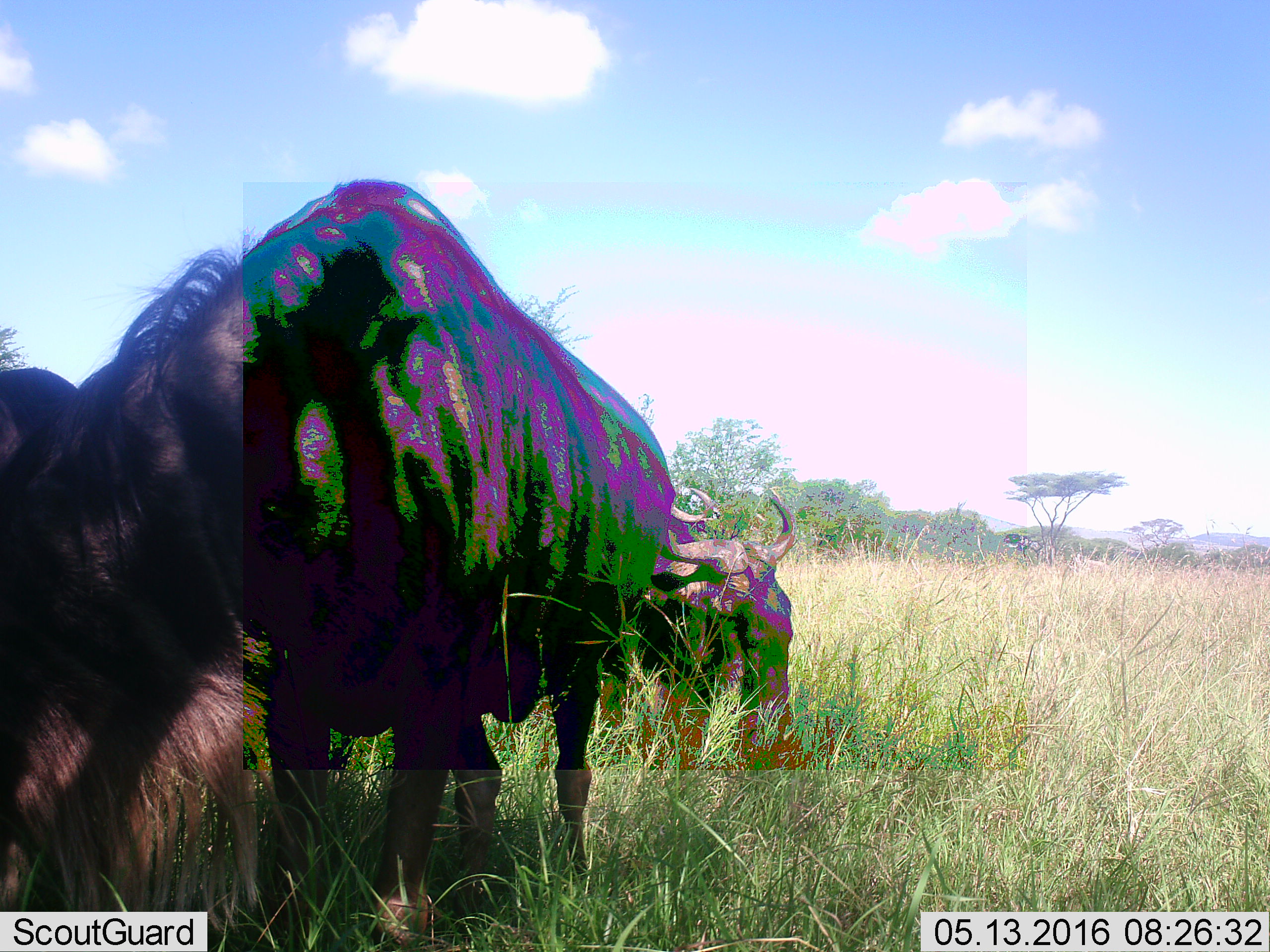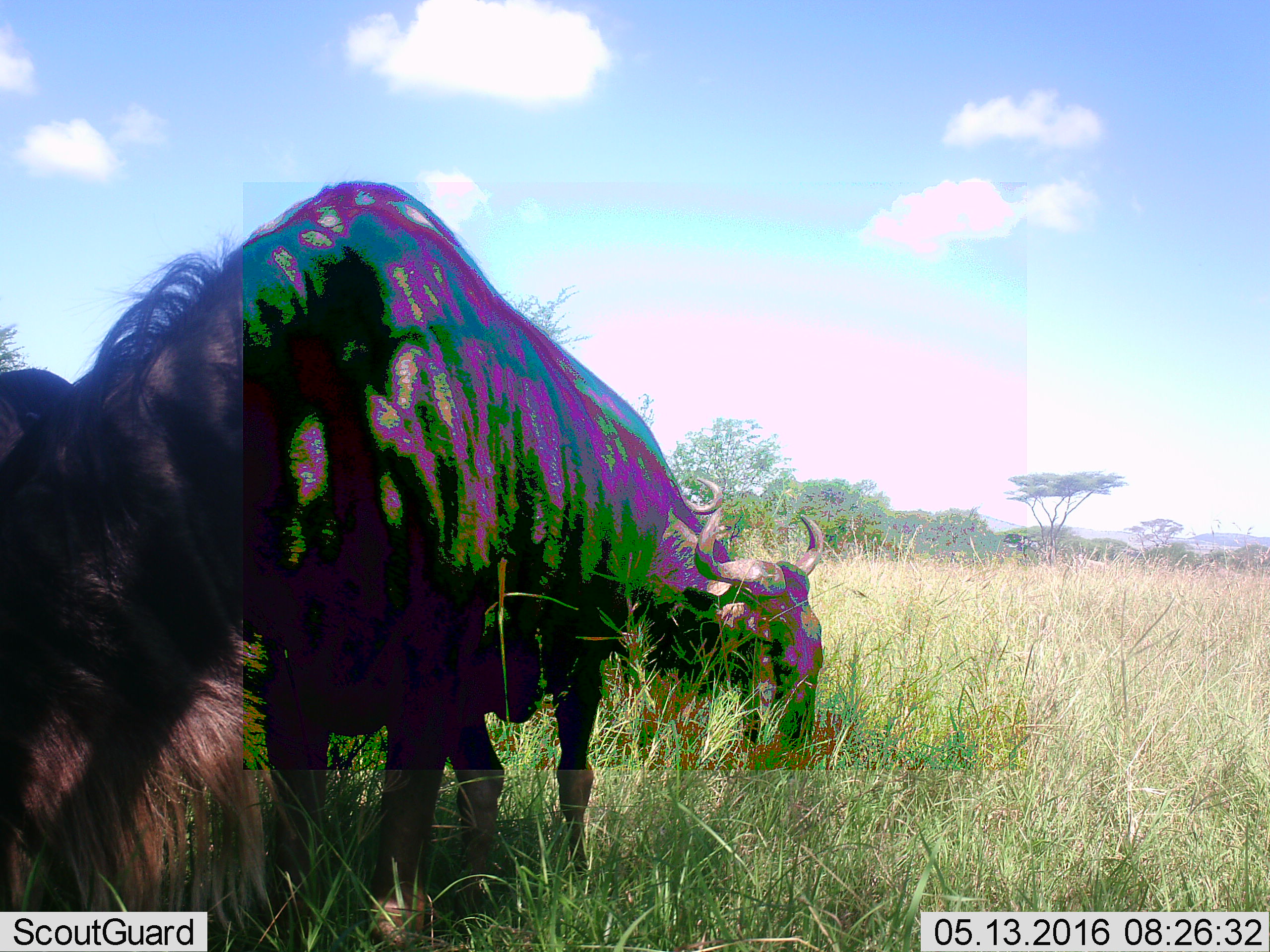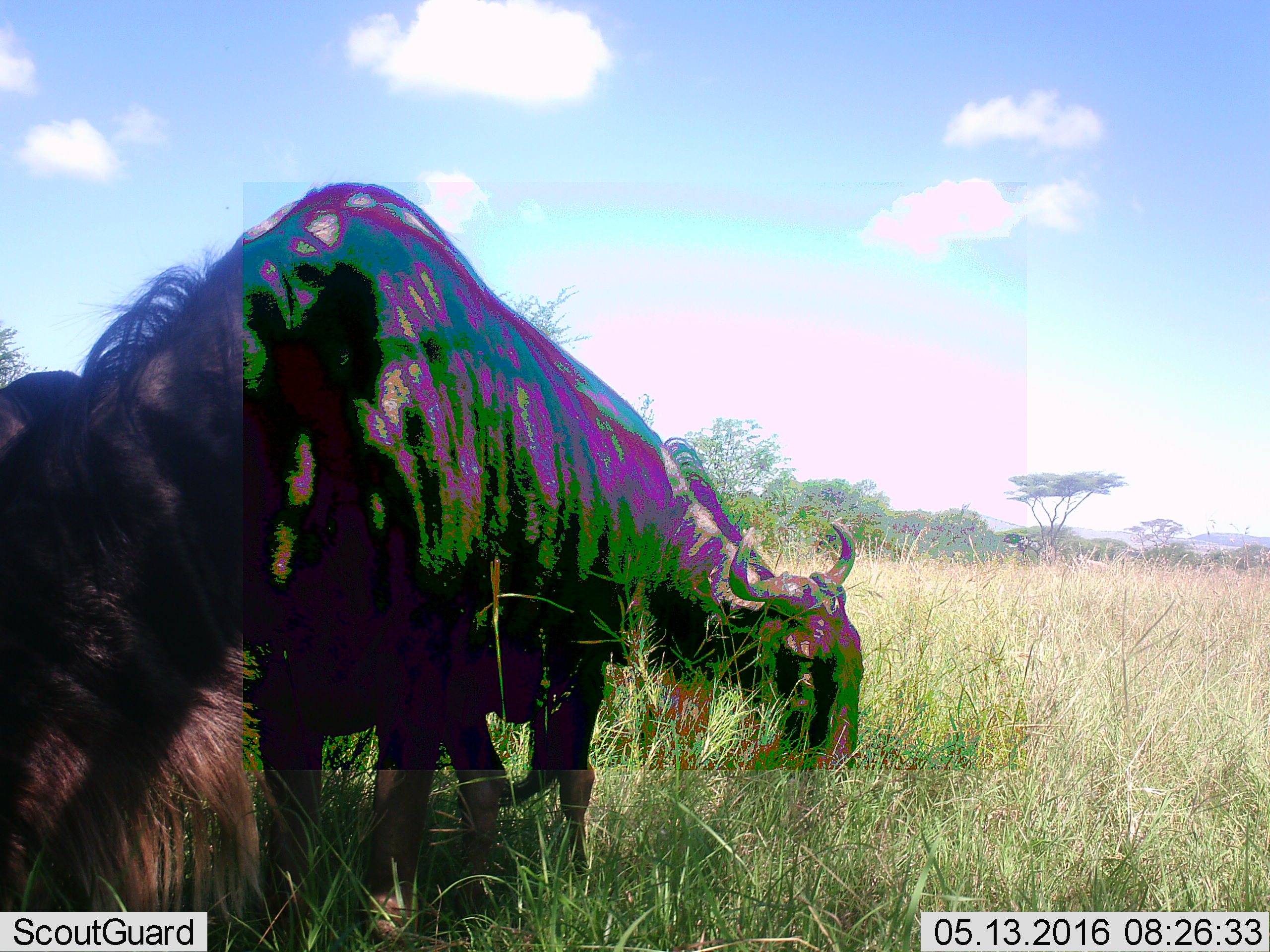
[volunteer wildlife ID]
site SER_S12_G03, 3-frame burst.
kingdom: Animalia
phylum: Chordata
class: Mammalia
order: Artiodactyla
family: Bovidae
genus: Connochaetes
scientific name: Connochaetes taurinus taurinus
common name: blue wildebeest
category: wildebeestblue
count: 3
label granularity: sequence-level